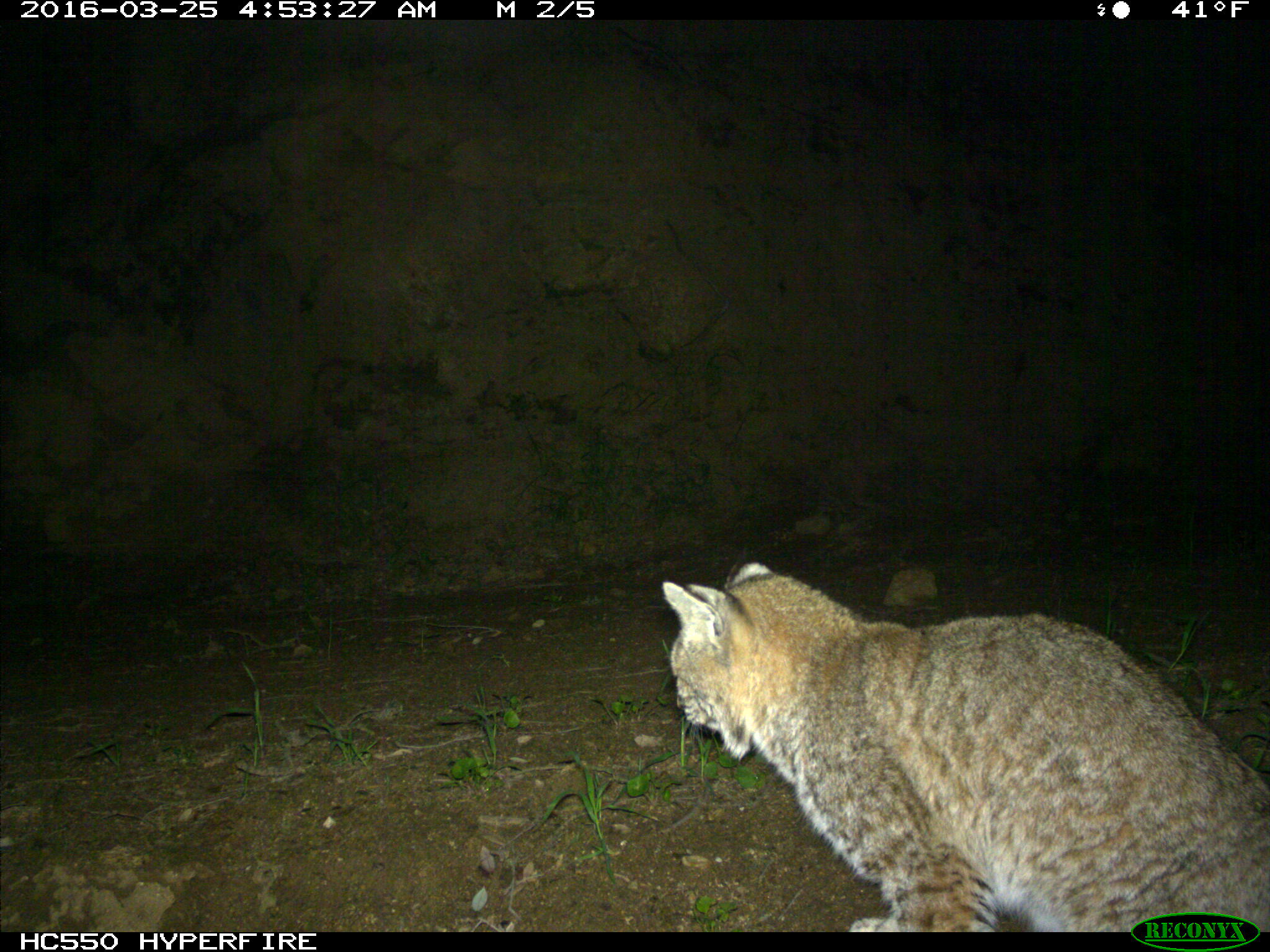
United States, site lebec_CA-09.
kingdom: Animalia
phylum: Chordata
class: Mammalia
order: Carnivora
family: Felidae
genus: Lynx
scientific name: Lynx rufus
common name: bobcat